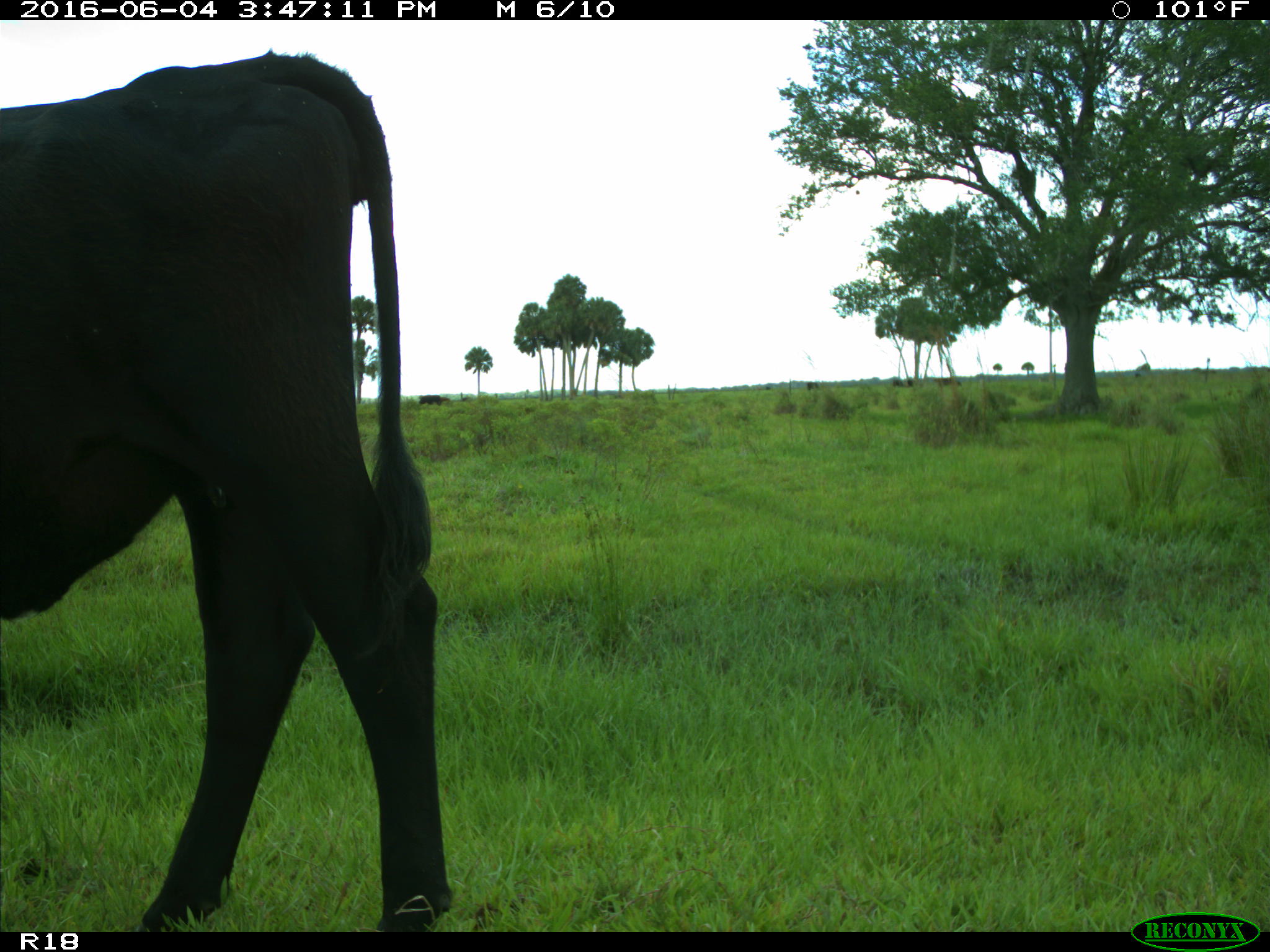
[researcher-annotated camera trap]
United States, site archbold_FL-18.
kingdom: Animalia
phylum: Chordata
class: Mammalia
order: Artiodactyla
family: Bovidae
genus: Bos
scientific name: Bos taurus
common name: domestic cow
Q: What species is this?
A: Bos taurus (domestic cow).